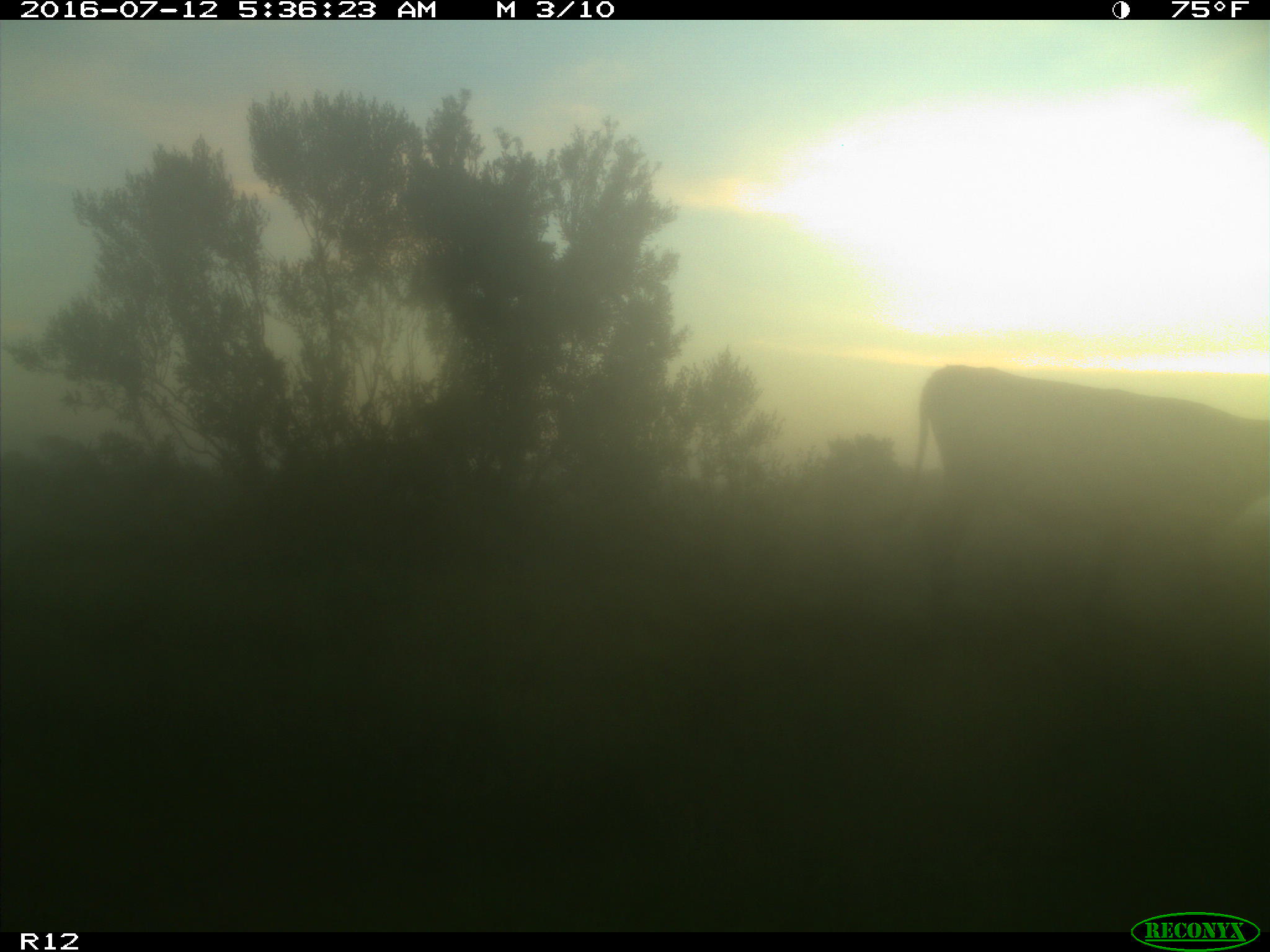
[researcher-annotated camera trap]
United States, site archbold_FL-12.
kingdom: Animalia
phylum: Chordata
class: Mammalia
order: Artiodactyla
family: Bovidae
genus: Bos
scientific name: Bos taurus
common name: domestic cow